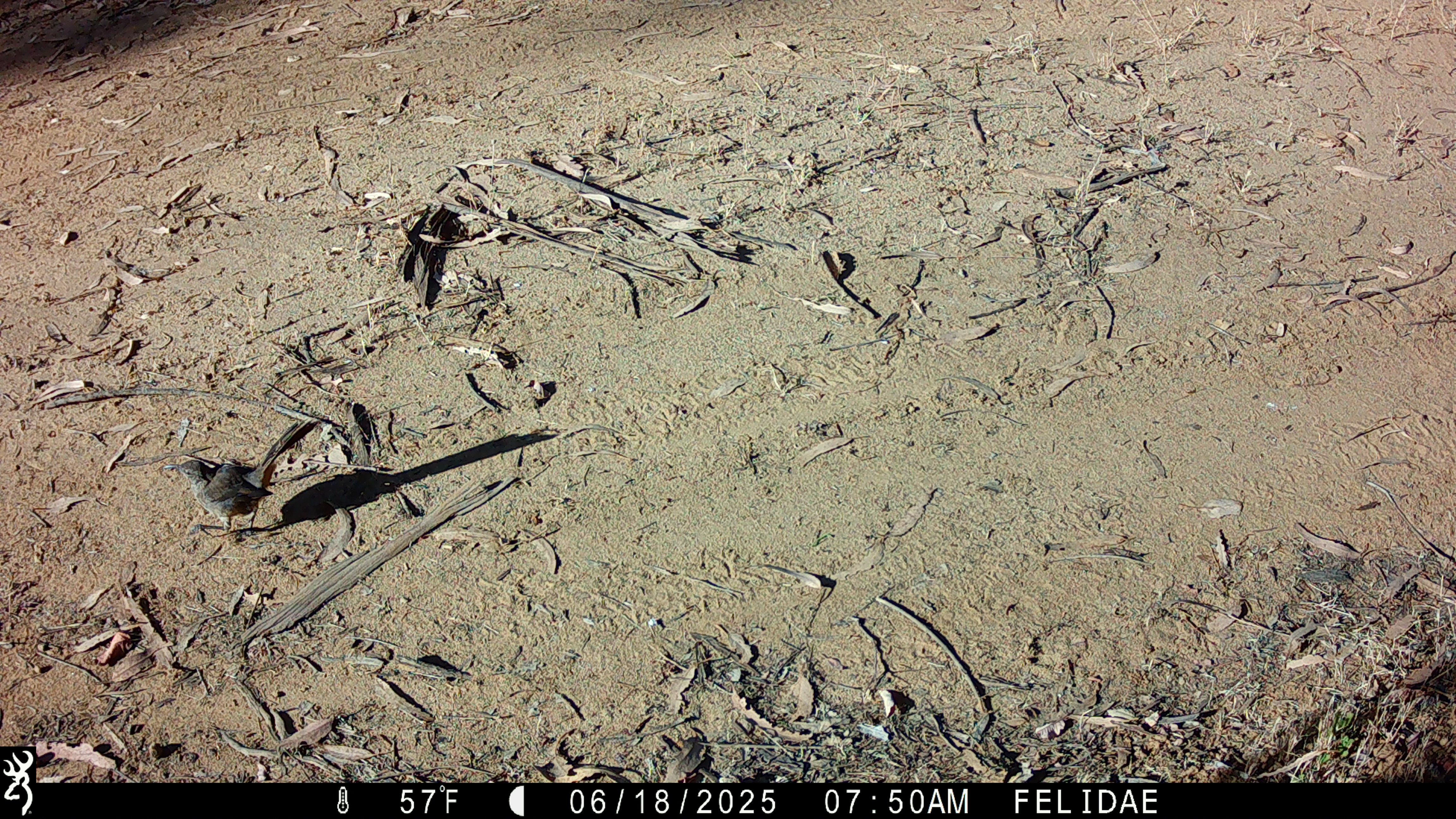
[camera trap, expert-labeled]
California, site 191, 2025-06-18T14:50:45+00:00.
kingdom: Animalia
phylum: Chordata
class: Aves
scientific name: Aves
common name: bird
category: unknown bird